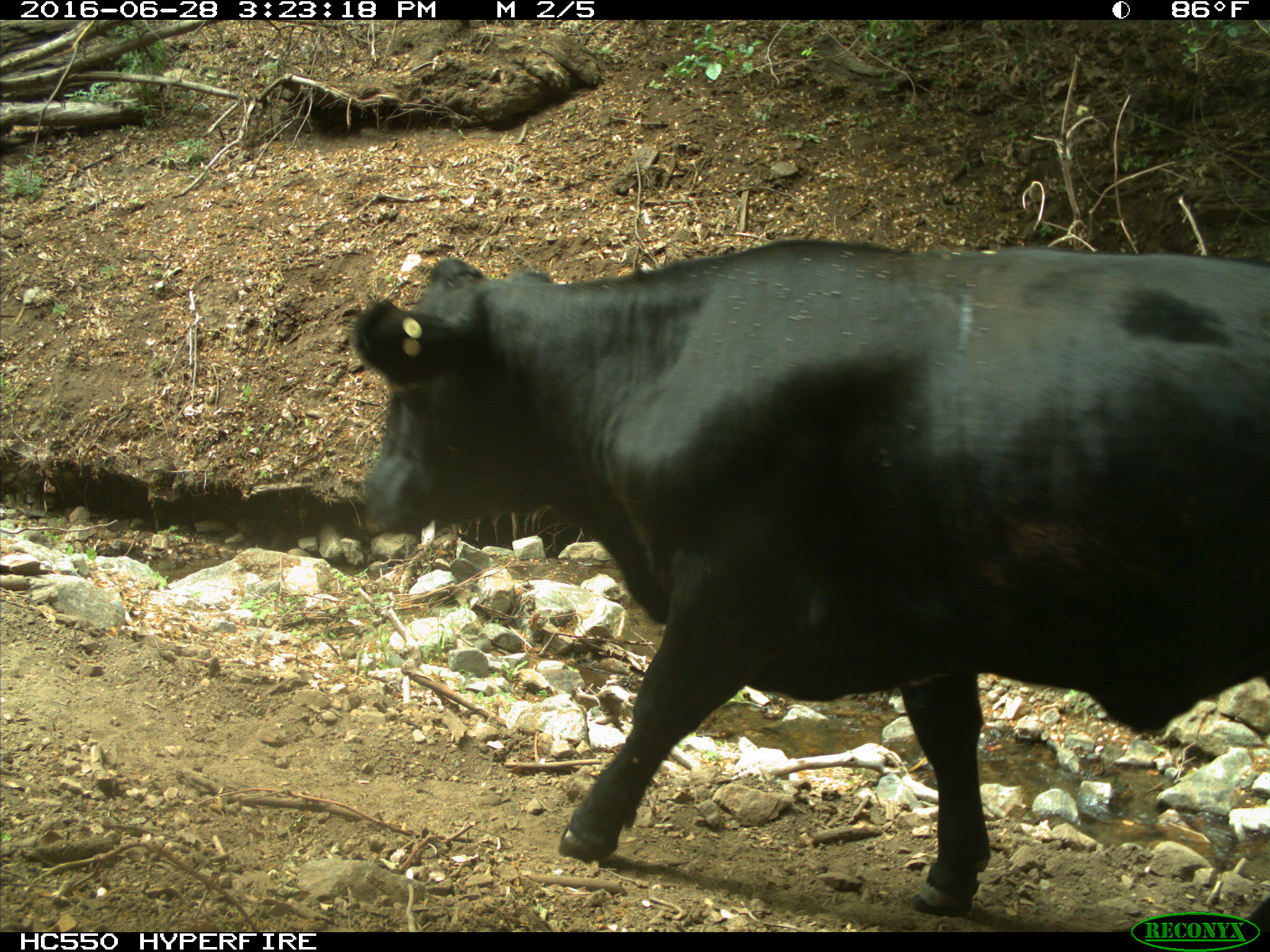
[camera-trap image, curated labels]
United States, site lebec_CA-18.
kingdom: Animalia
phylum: Chordata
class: Mammalia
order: Artiodactyla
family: Bovidae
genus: Bos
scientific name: Bos taurus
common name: domestic cow